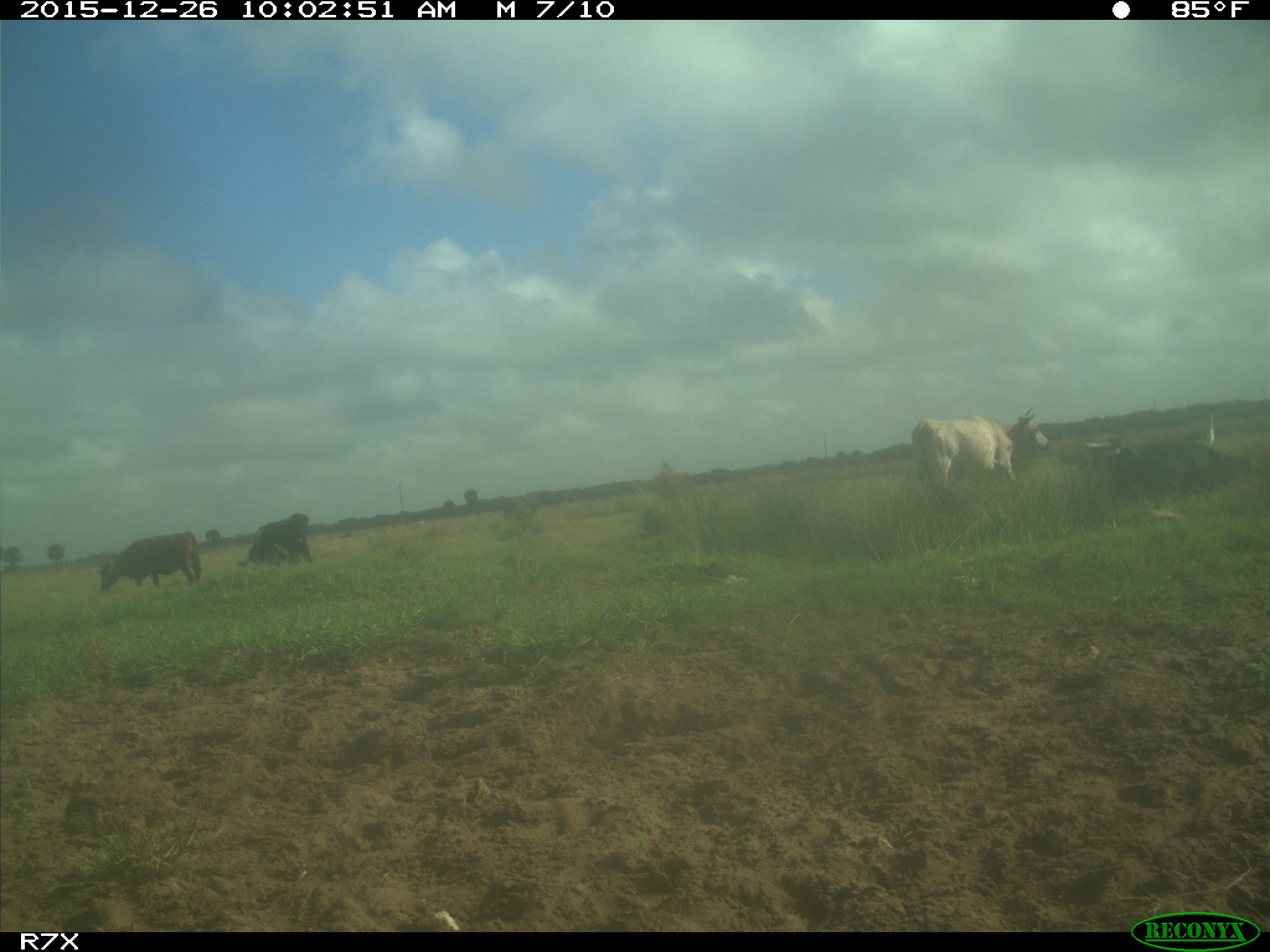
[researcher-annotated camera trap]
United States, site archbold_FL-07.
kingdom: Animalia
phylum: Chordata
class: Mammalia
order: Artiodactyla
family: Bovidae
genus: Bos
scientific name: Bos taurus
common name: domestic cow